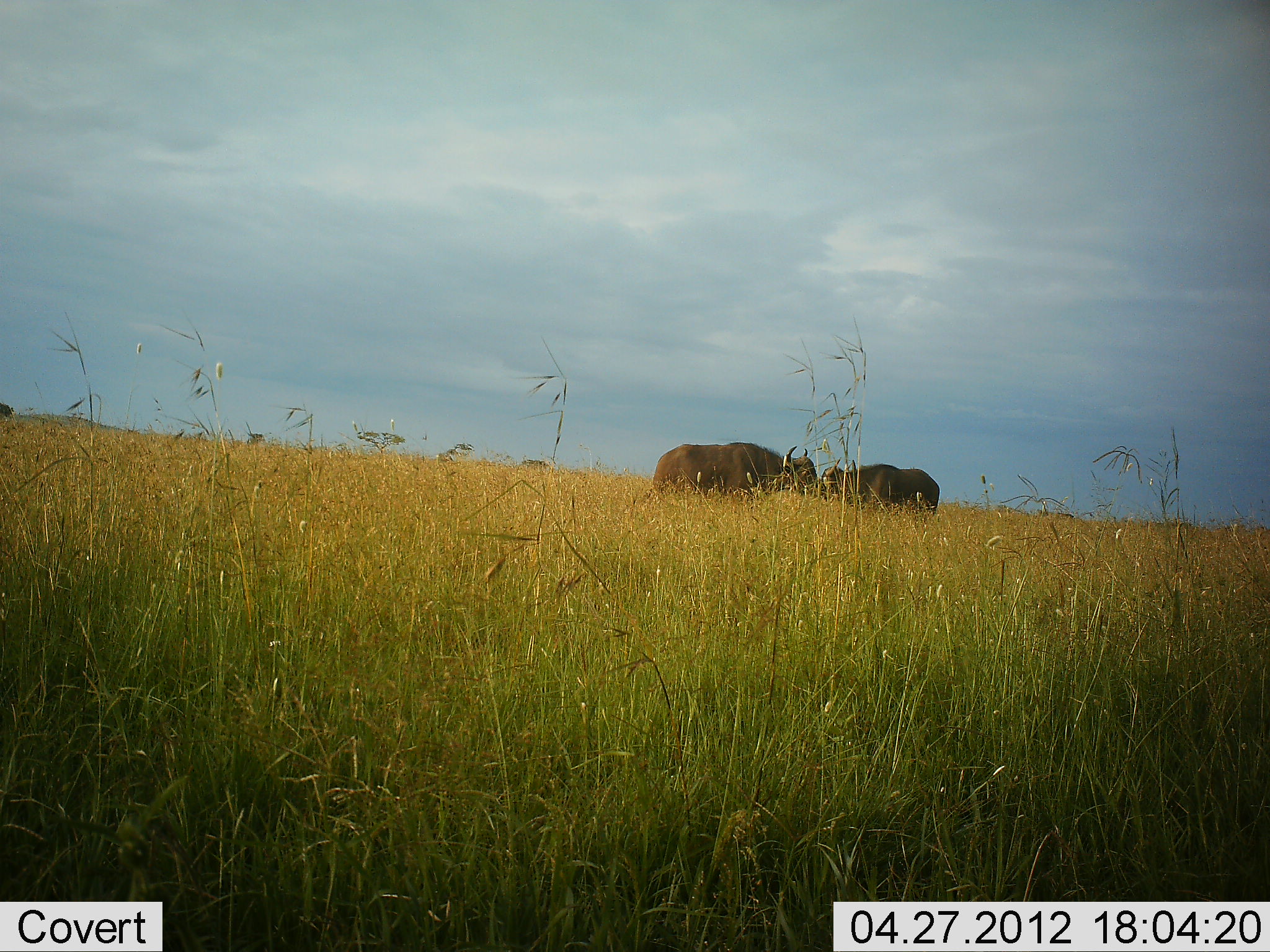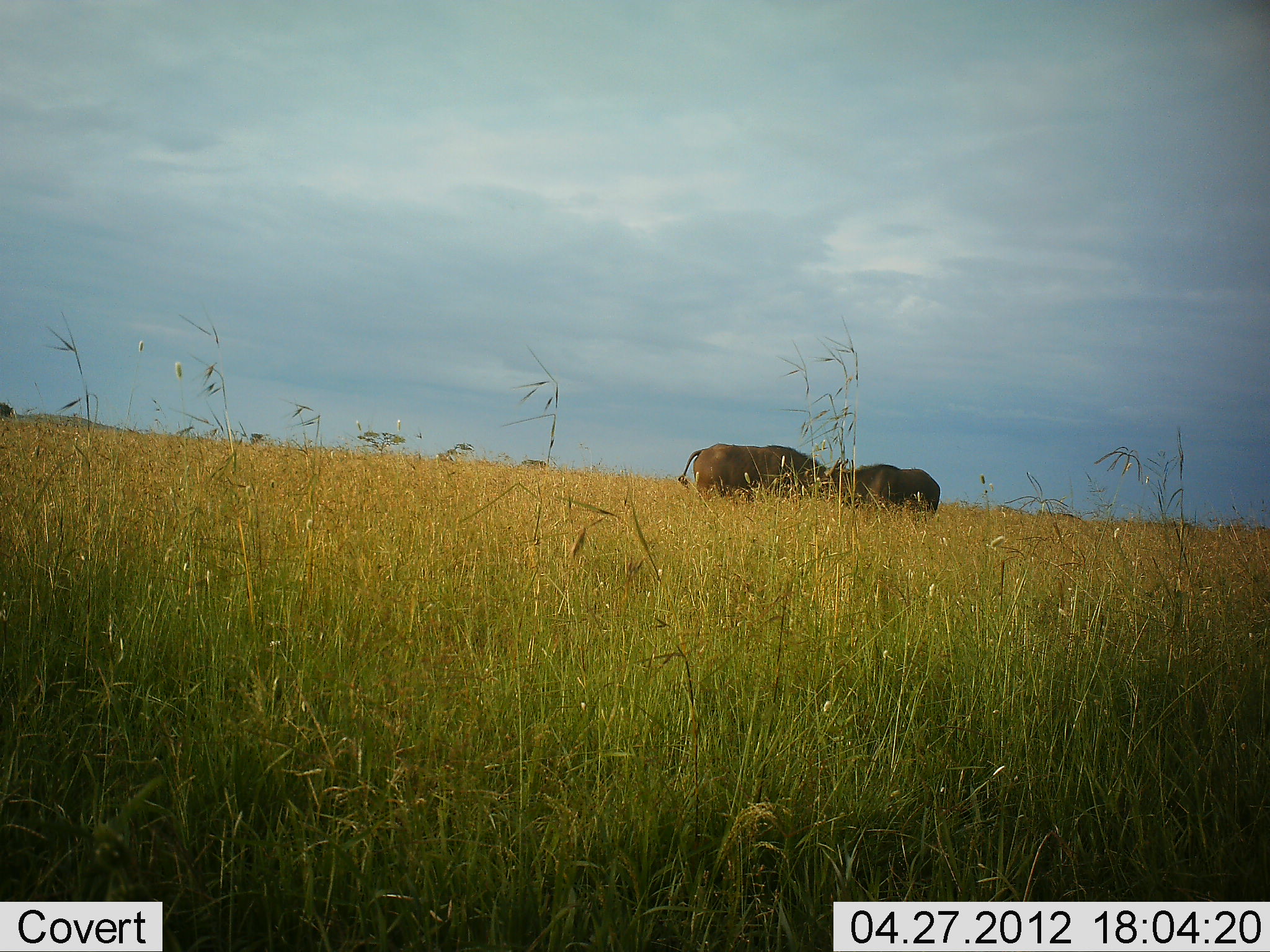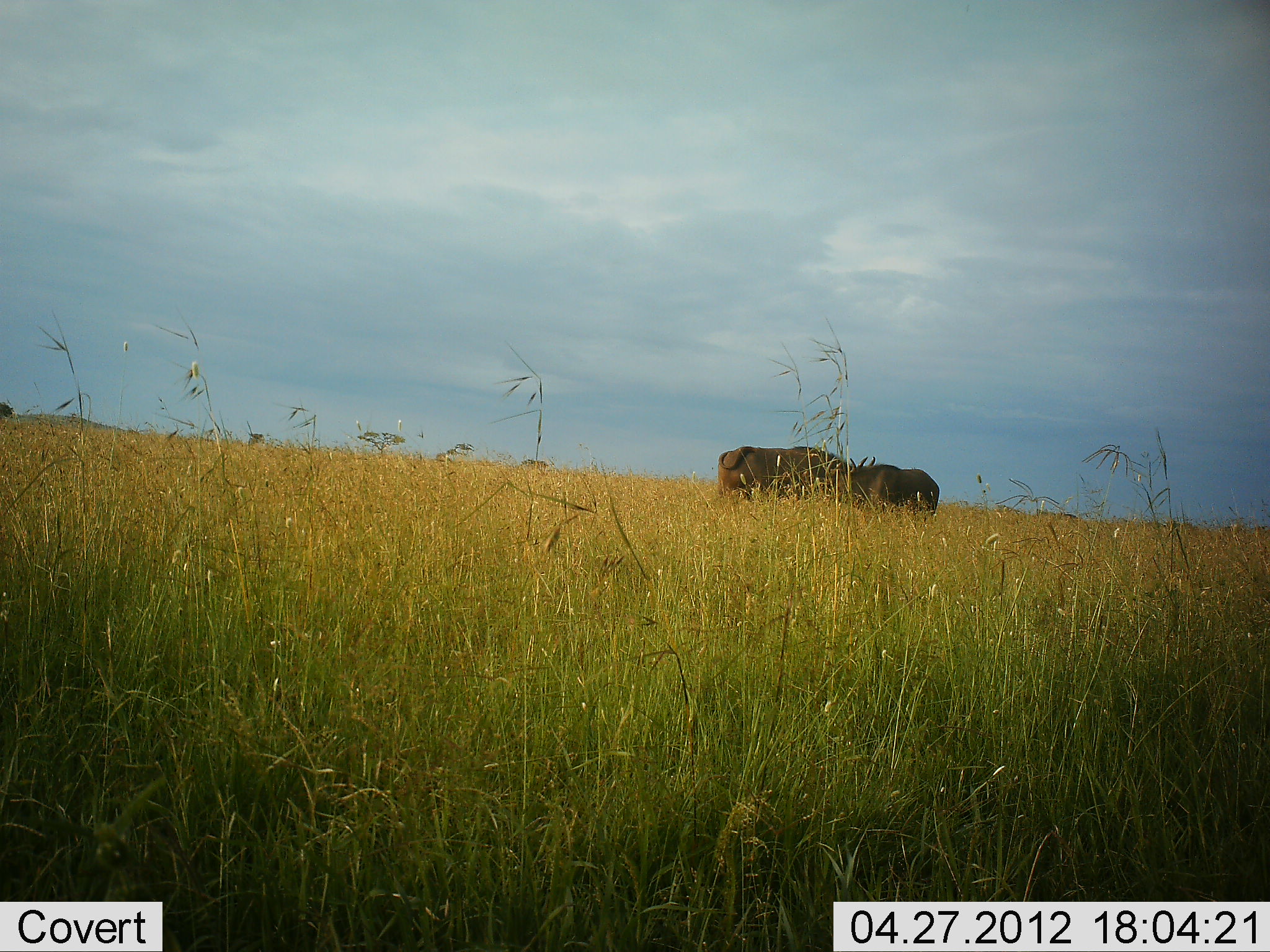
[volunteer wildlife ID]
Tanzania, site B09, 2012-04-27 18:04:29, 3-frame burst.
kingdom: Animalia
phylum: Chordata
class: Mammalia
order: Artiodactyla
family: Bovidae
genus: Syncerus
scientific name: Syncerus caffer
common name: cape buffalo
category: buffalo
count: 2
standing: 39%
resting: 0%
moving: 56%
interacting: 17%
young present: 0%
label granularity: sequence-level